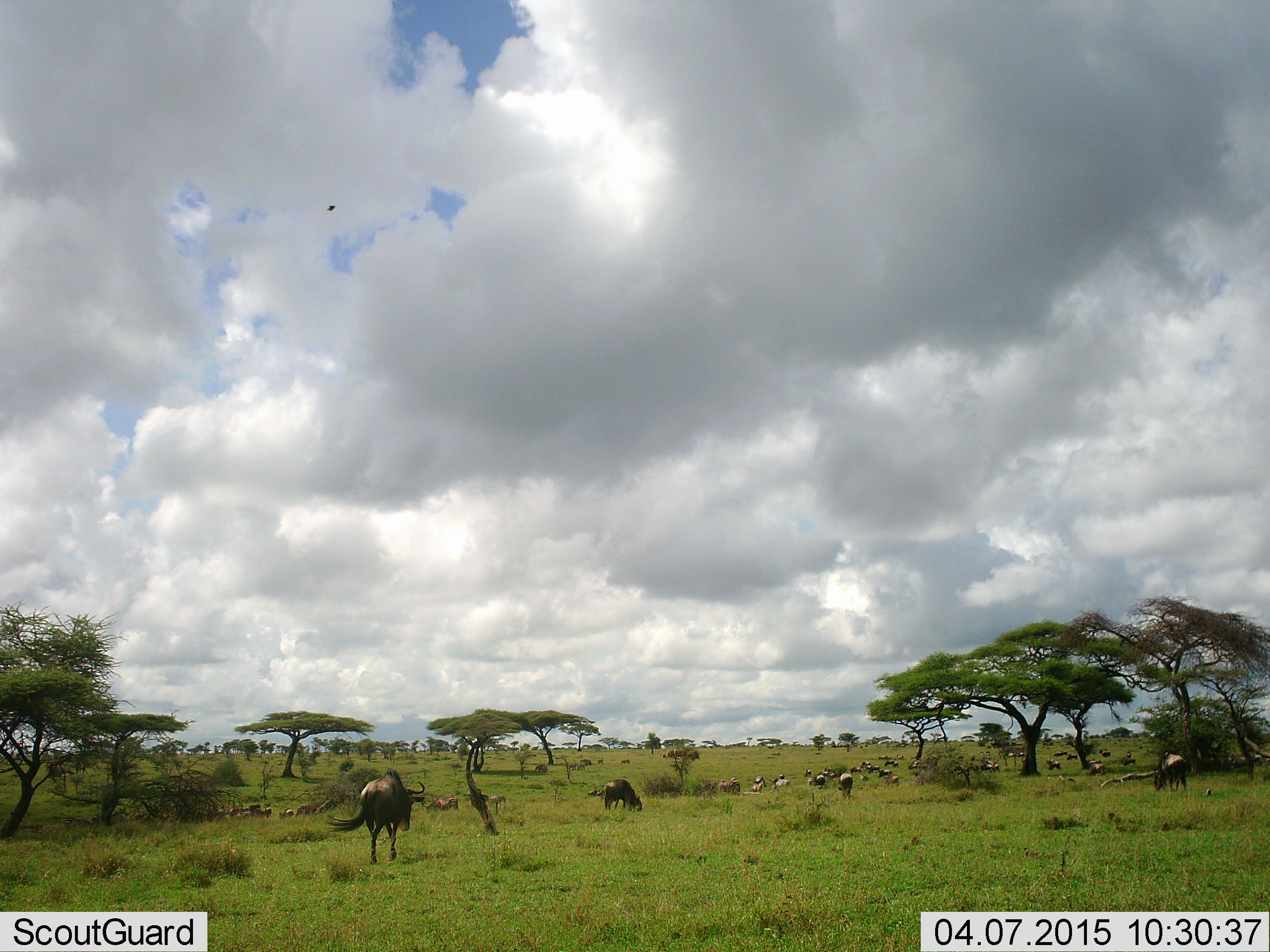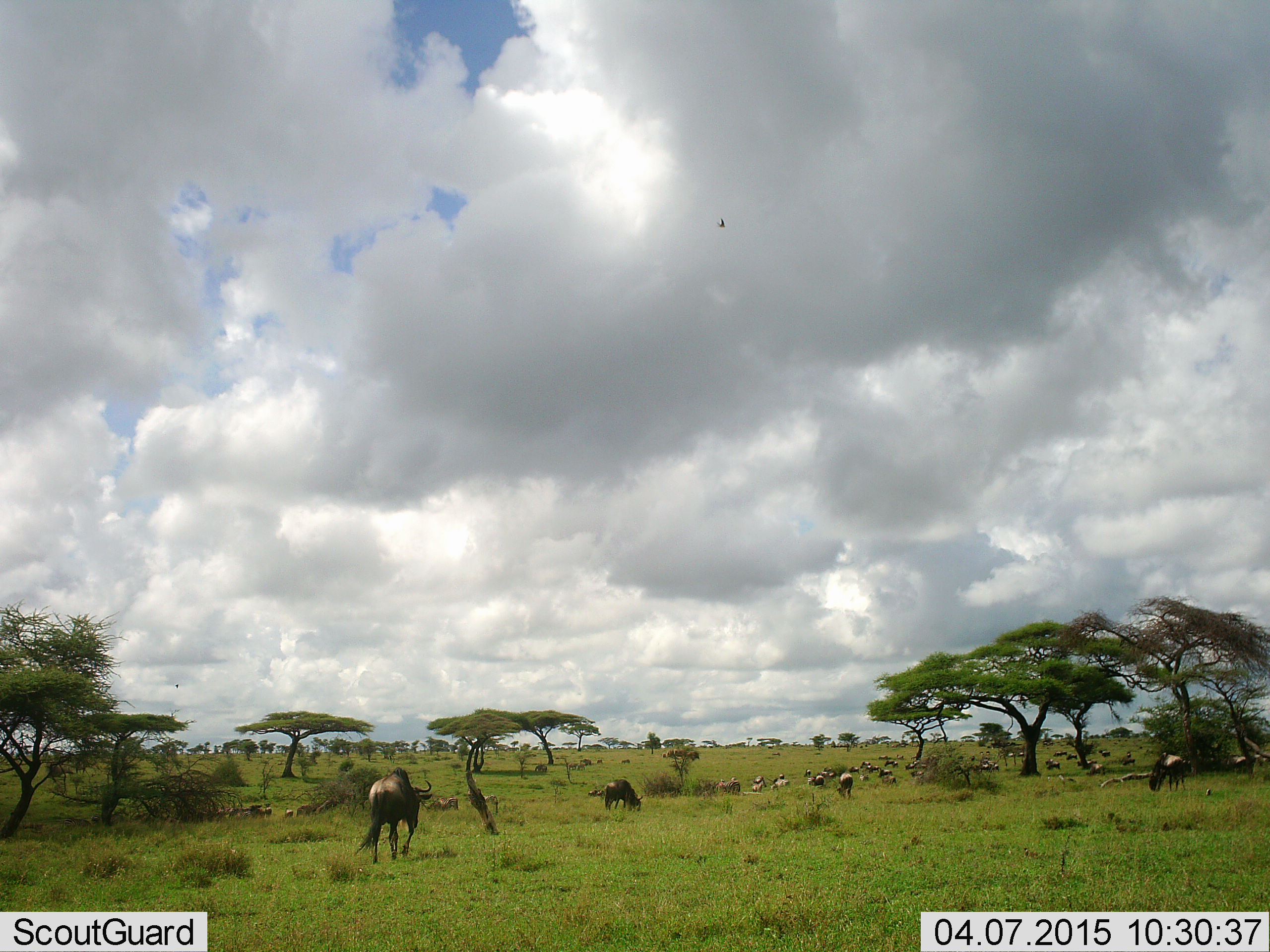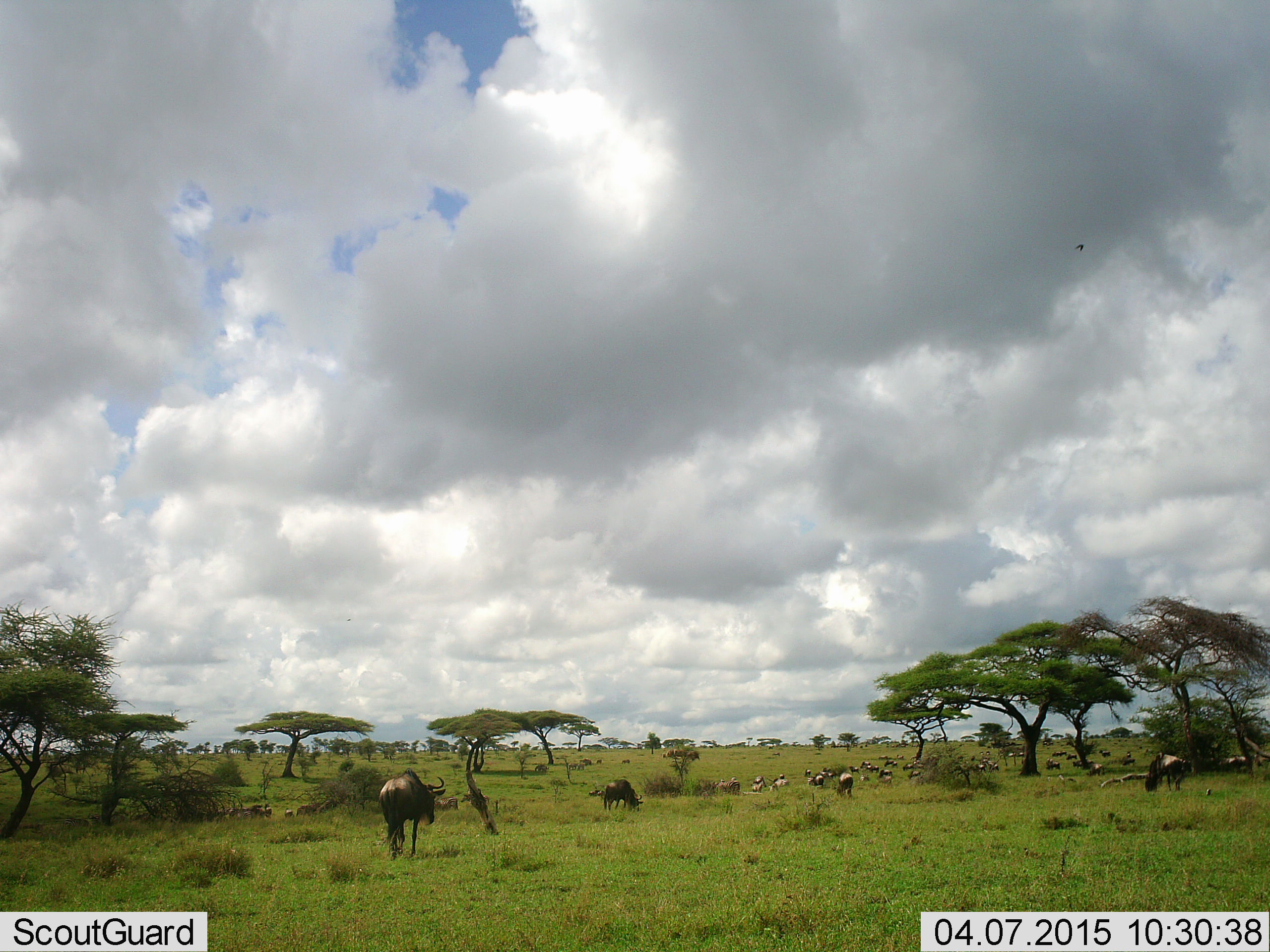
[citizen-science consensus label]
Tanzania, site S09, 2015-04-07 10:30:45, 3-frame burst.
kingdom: Animalia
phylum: Chordata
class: Mammalia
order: Artiodactyla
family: Bovidae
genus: Connochaetes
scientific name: Connochaetes taurinus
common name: blue wildebeest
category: wildebeest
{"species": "wildebeest (blue wildebeest) (Connochaetes taurinus)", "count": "11-50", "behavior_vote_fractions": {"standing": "58%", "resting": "17%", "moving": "100%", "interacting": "0%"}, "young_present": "0%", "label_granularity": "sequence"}